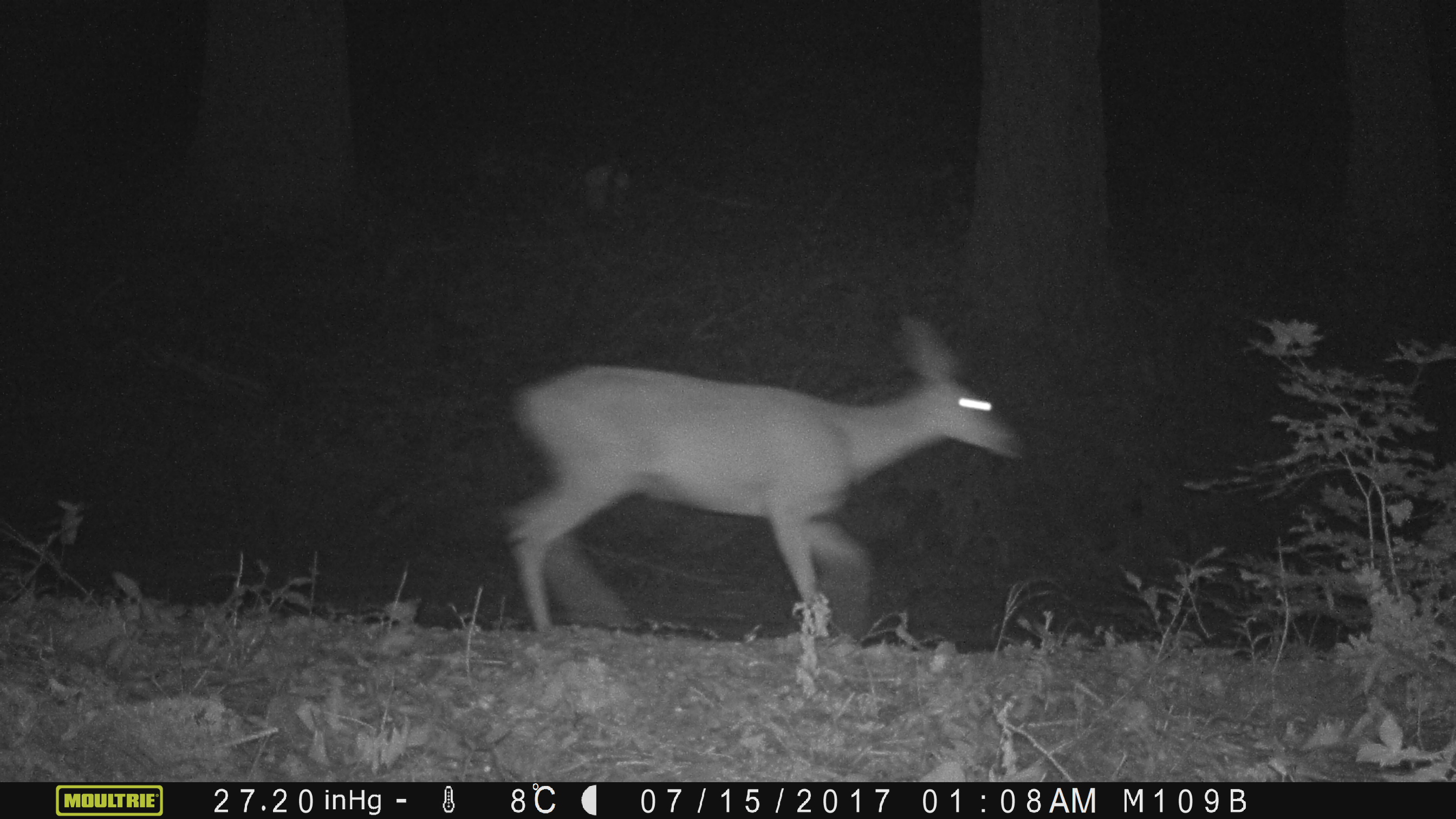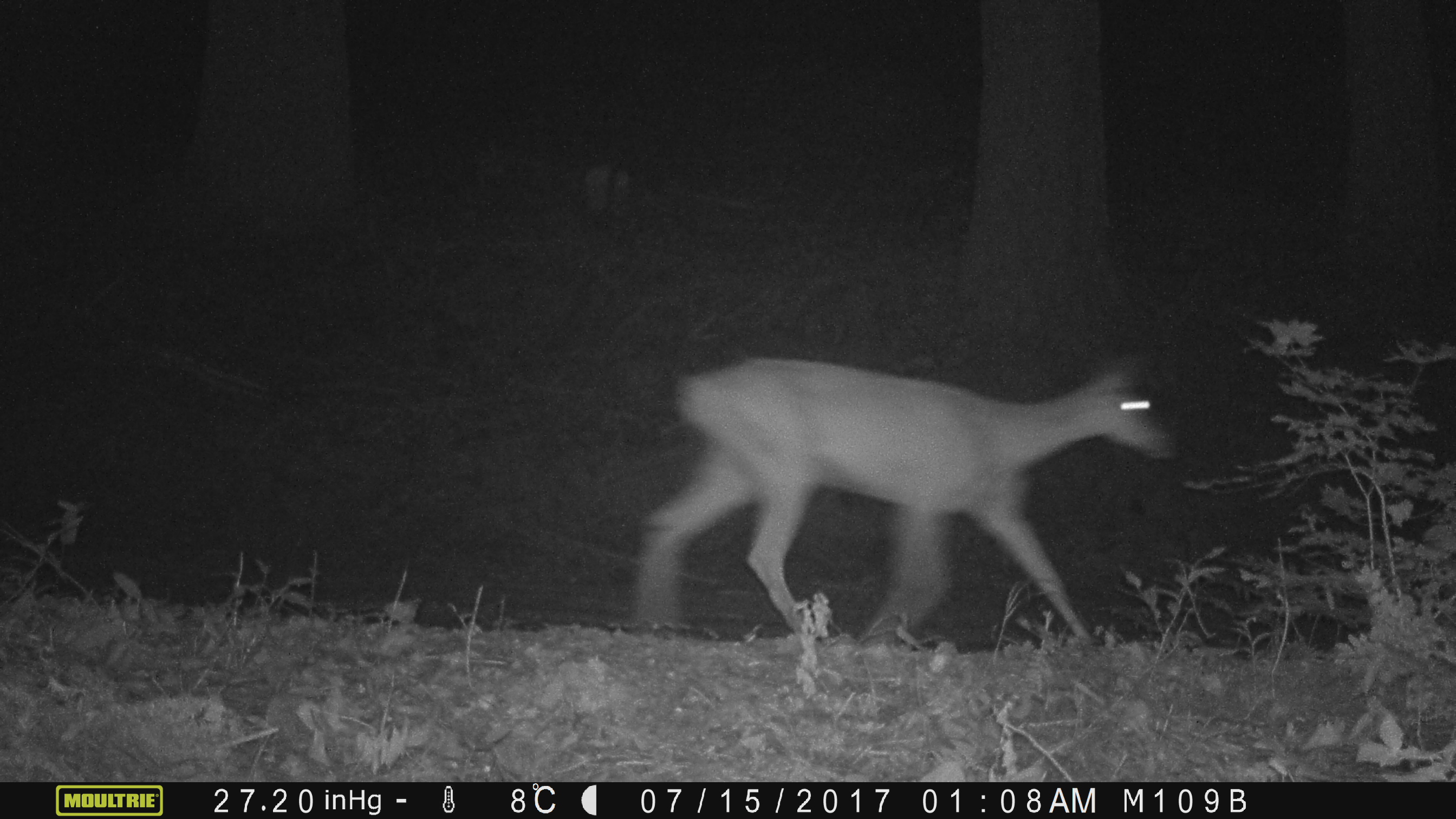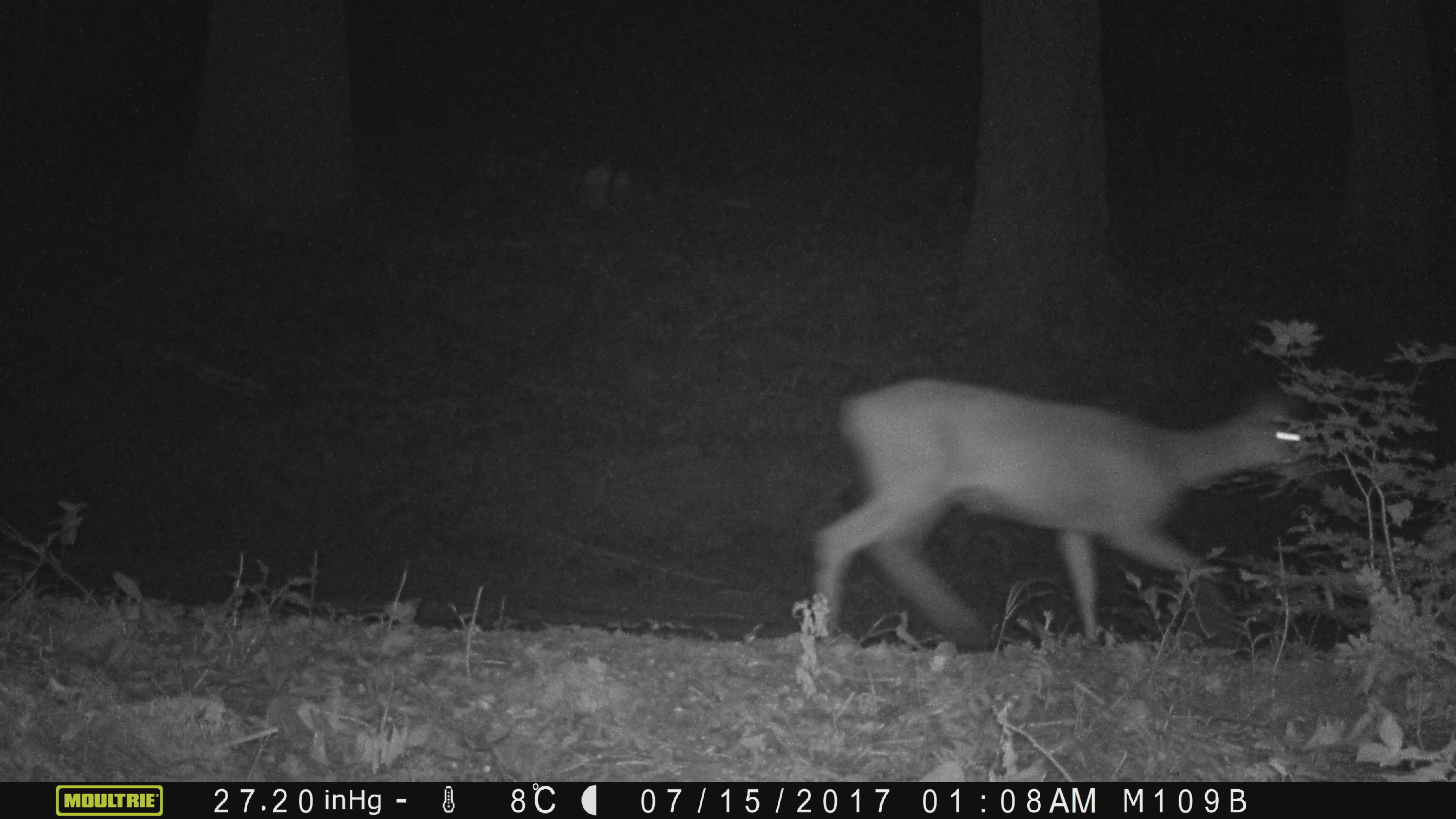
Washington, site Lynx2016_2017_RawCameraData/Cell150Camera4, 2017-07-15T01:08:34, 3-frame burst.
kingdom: Animalia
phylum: Chordata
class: Mammalia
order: Artiodactyla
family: Cervidae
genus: Odocoileus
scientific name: Odocoileus hemionus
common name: mule deer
Odocoileus hemionus (mule deer). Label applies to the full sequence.